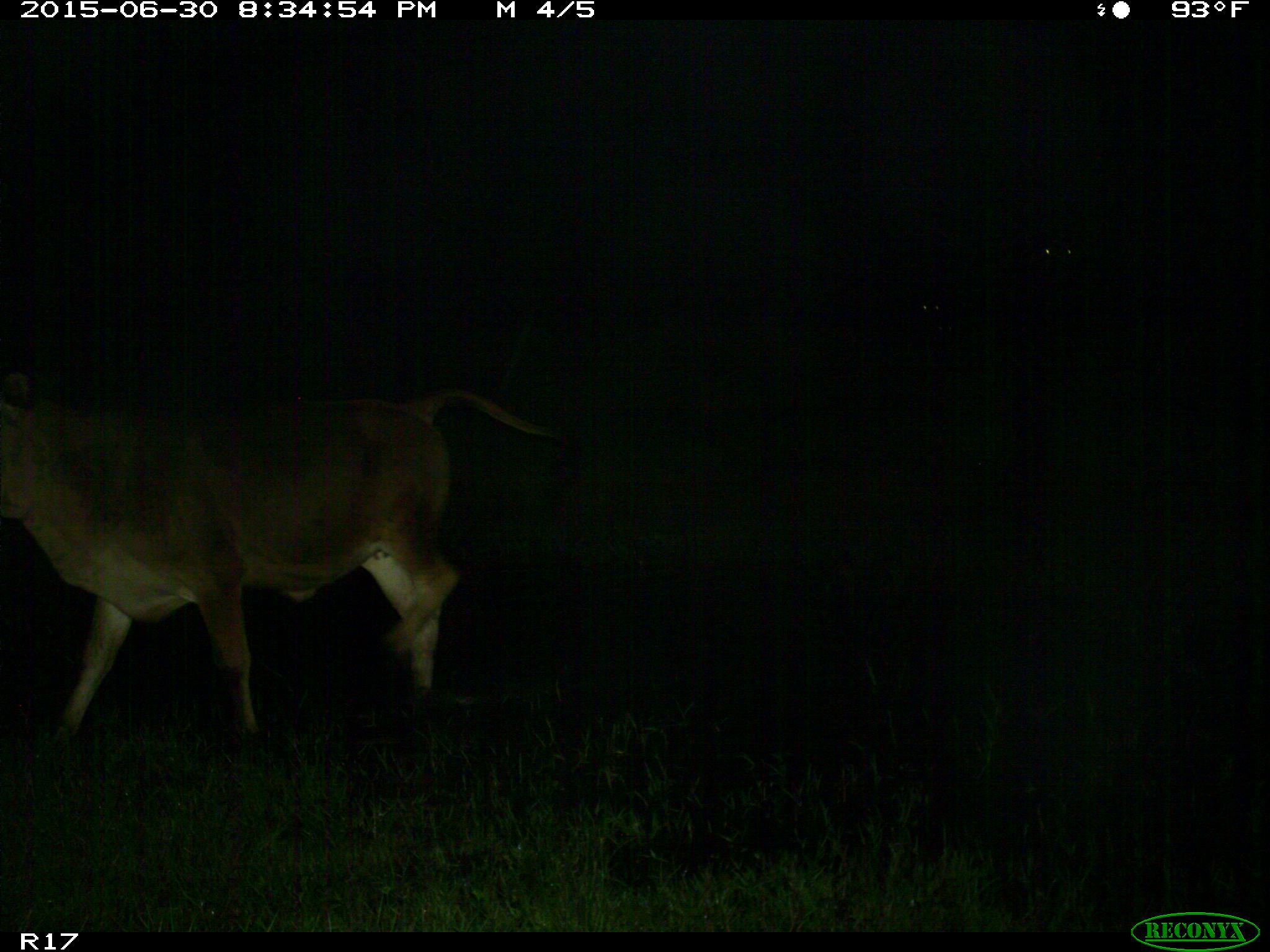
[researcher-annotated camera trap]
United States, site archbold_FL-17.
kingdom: Animalia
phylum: Chordata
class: Mammalia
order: Artiodactyla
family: Bovidae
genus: Bos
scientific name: Bos taurus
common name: domestic cow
Bos taurus (domestic cow).